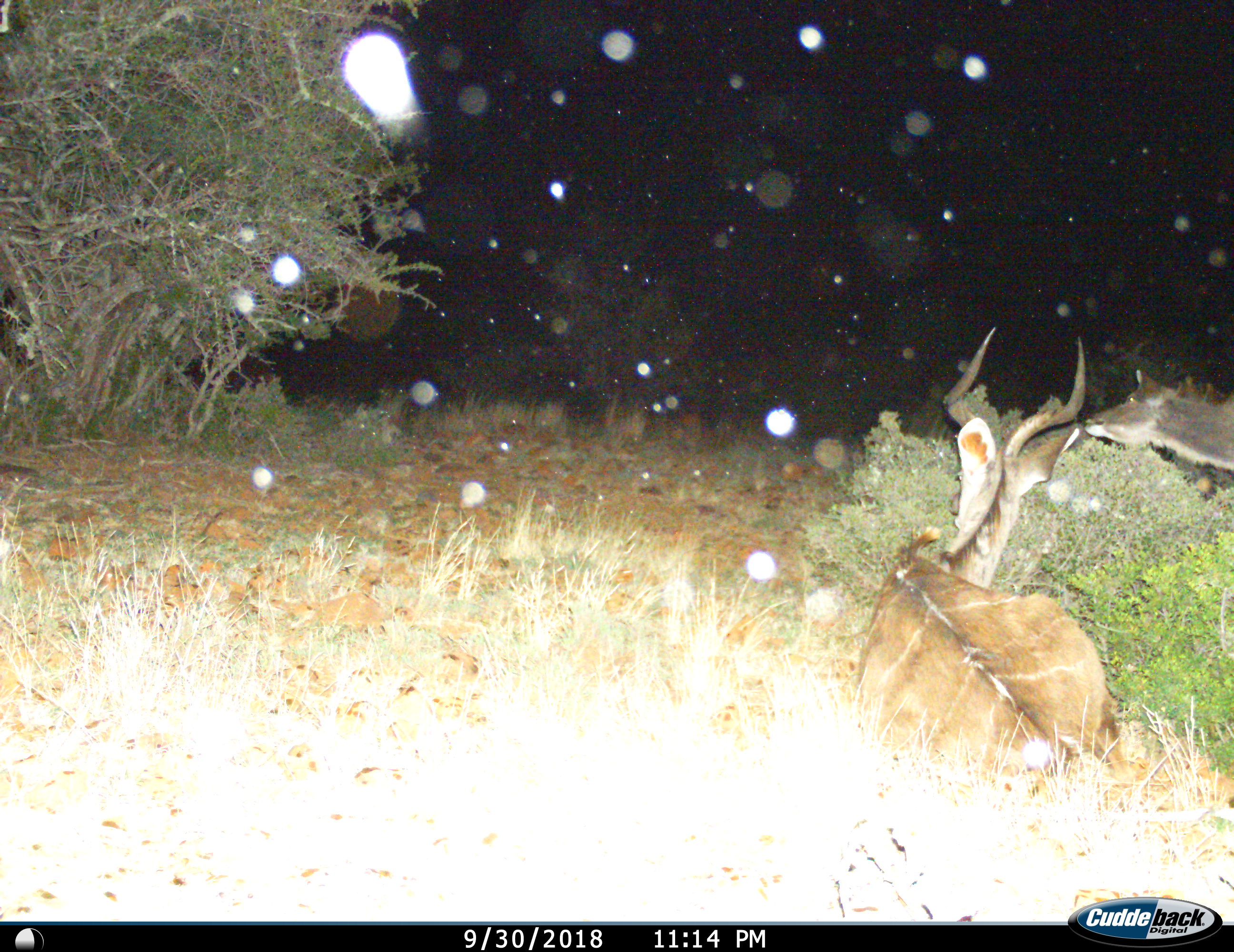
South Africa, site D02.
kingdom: Animalia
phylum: Chordata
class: Mammalia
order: Artiodactyla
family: Bovidae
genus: Tragelaphus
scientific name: Tragelaphus strepsiceros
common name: greater kudu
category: kudu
Kudu (greater kudu) (Tragelaphus strepsiceros), count 2. Behavior (volunteer vote fractions): standing 20%, resting 100%, moving 0%, interacting 10%. Young present (vote fraction): 0%. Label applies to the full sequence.